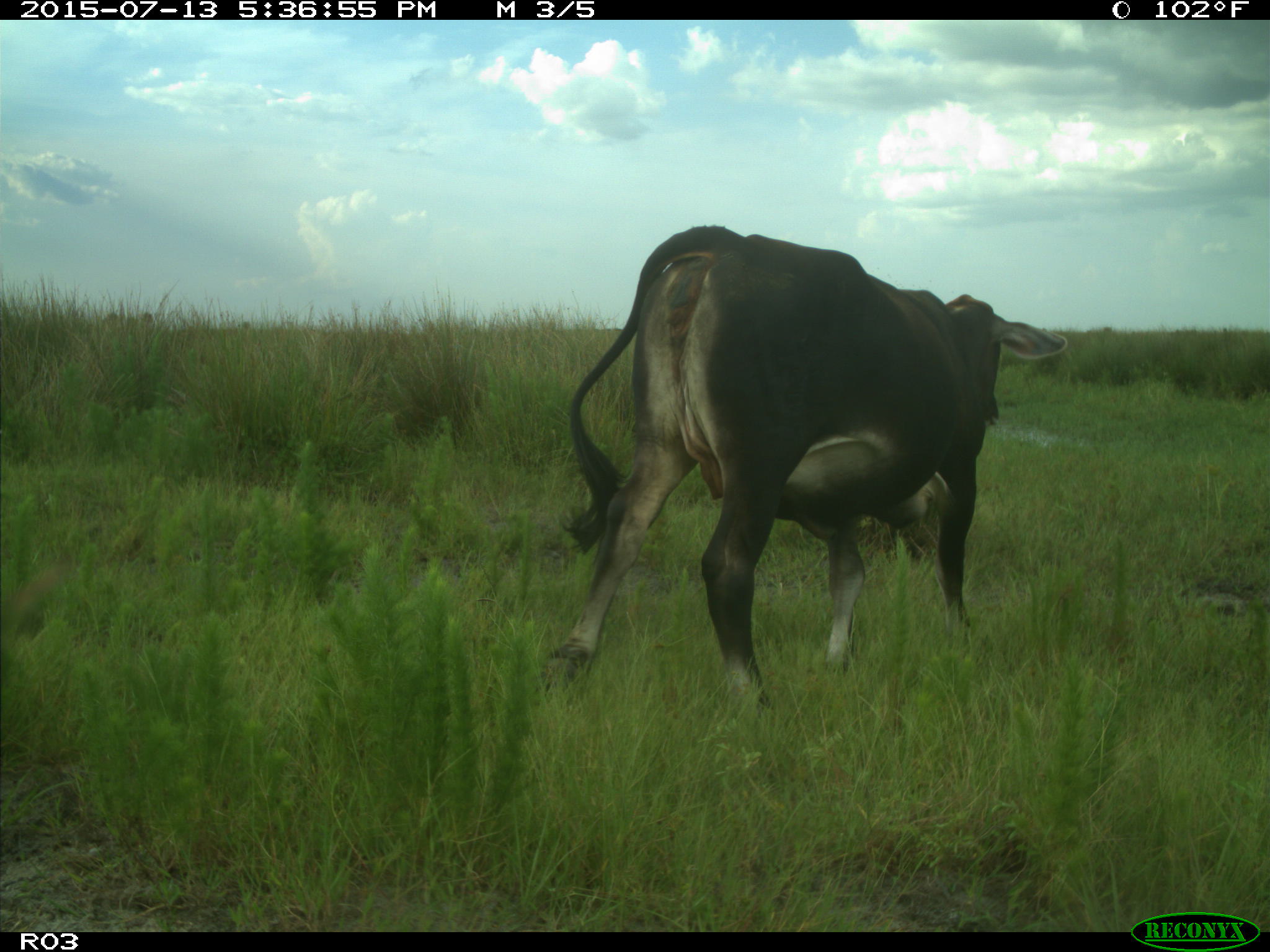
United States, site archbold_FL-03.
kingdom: Animalia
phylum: Chordata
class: Mammalia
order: Artiodactyla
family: Bovidae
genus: Bos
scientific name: Bos taurus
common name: domestic cow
Bos taurus (domestic cow).